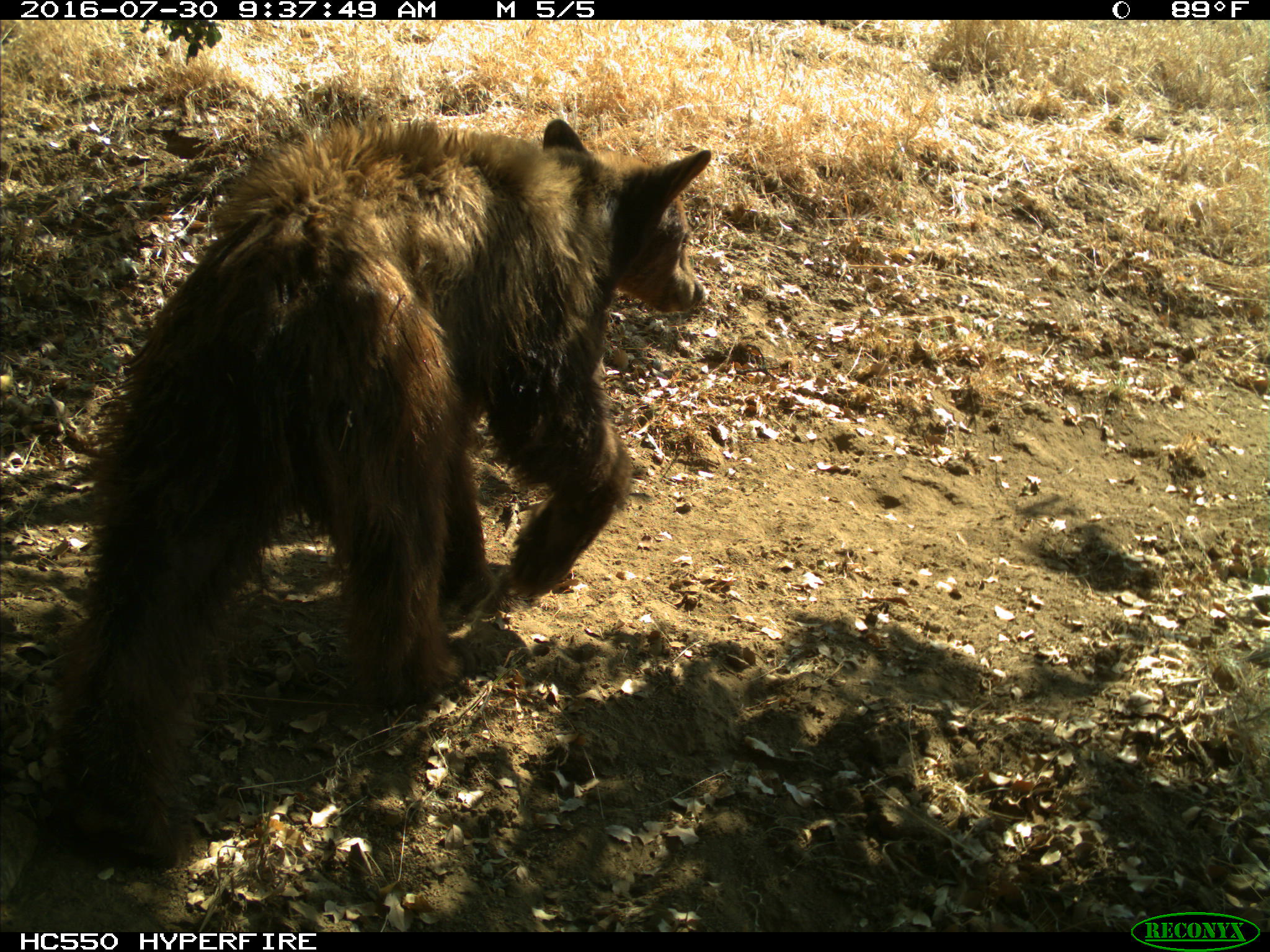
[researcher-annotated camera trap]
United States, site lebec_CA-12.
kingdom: Animalia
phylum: Chordata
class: Mammalia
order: Carnivora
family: Ursidae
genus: Ursus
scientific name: Ursus americanus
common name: american black bear